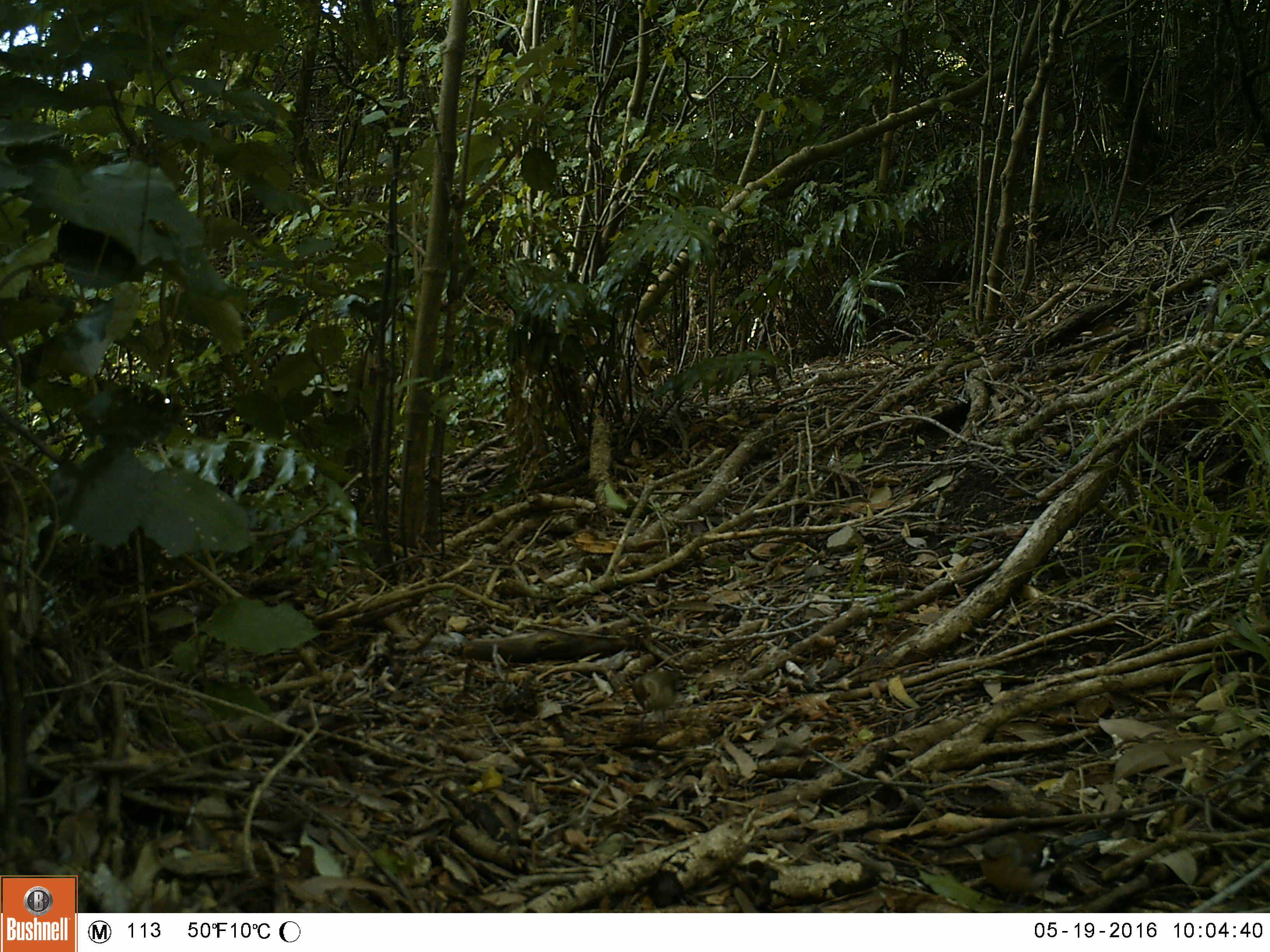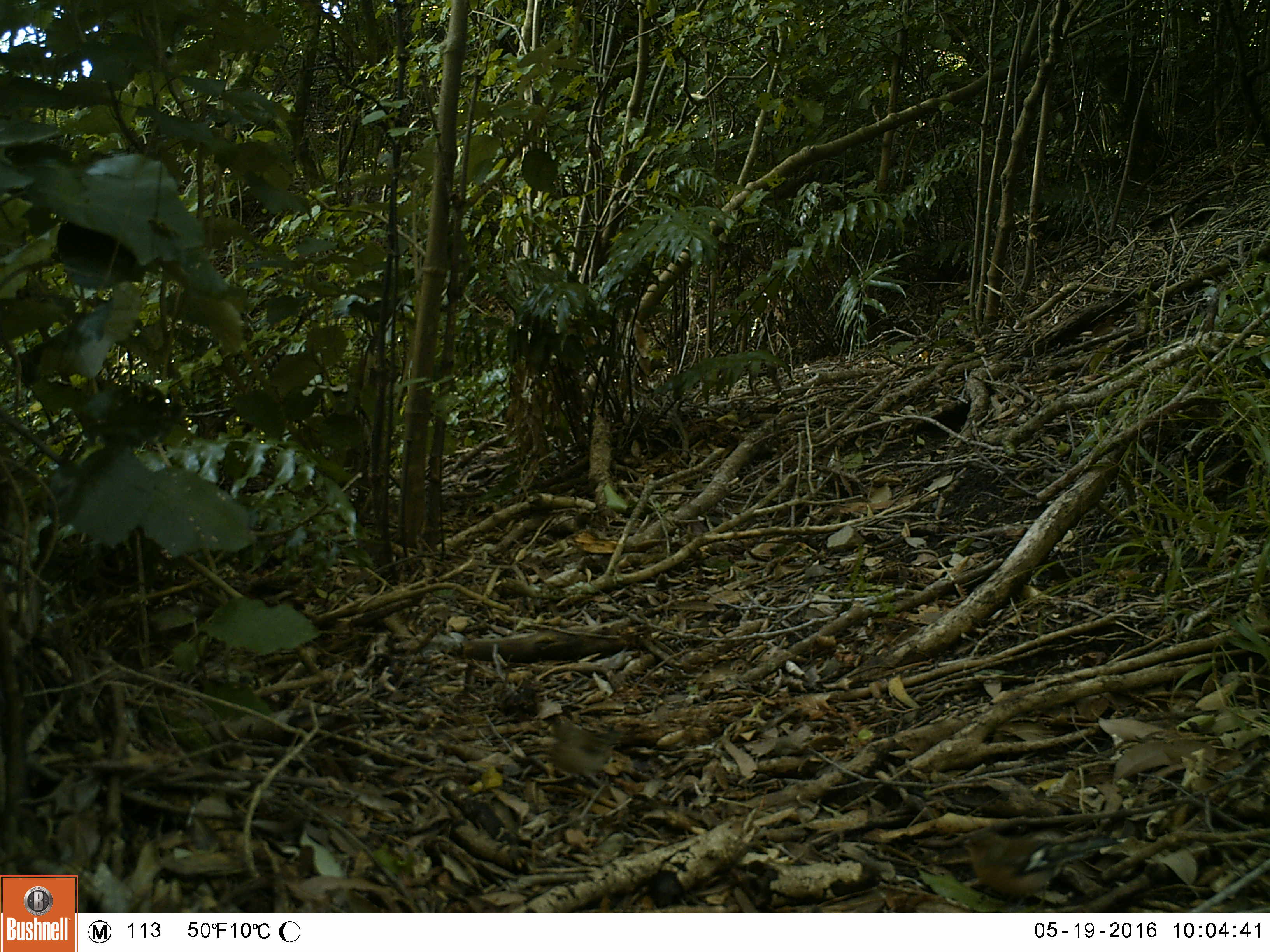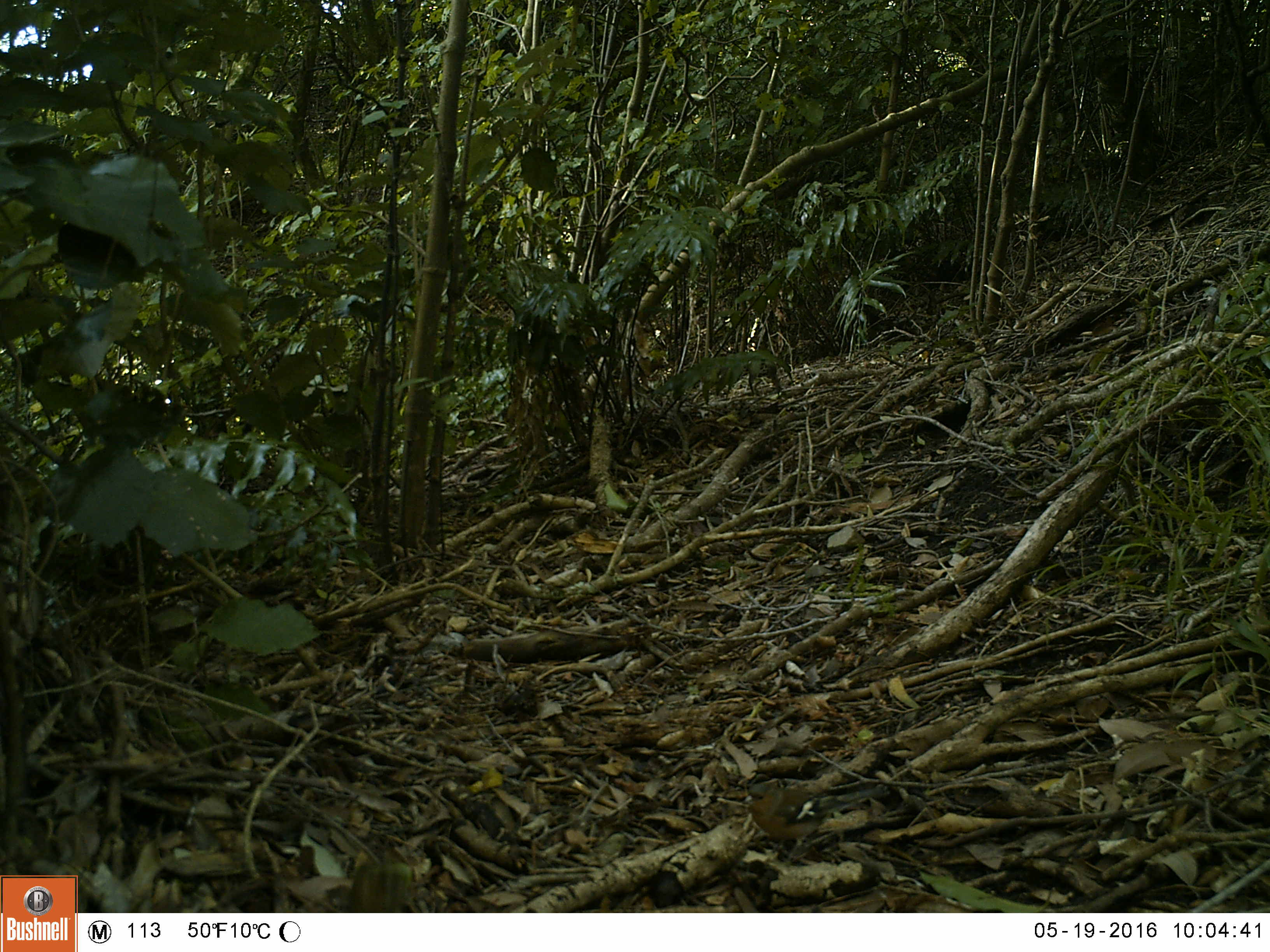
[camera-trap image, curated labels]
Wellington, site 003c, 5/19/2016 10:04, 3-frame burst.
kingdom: Animalia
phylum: Chordata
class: Aves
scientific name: Aves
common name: bird